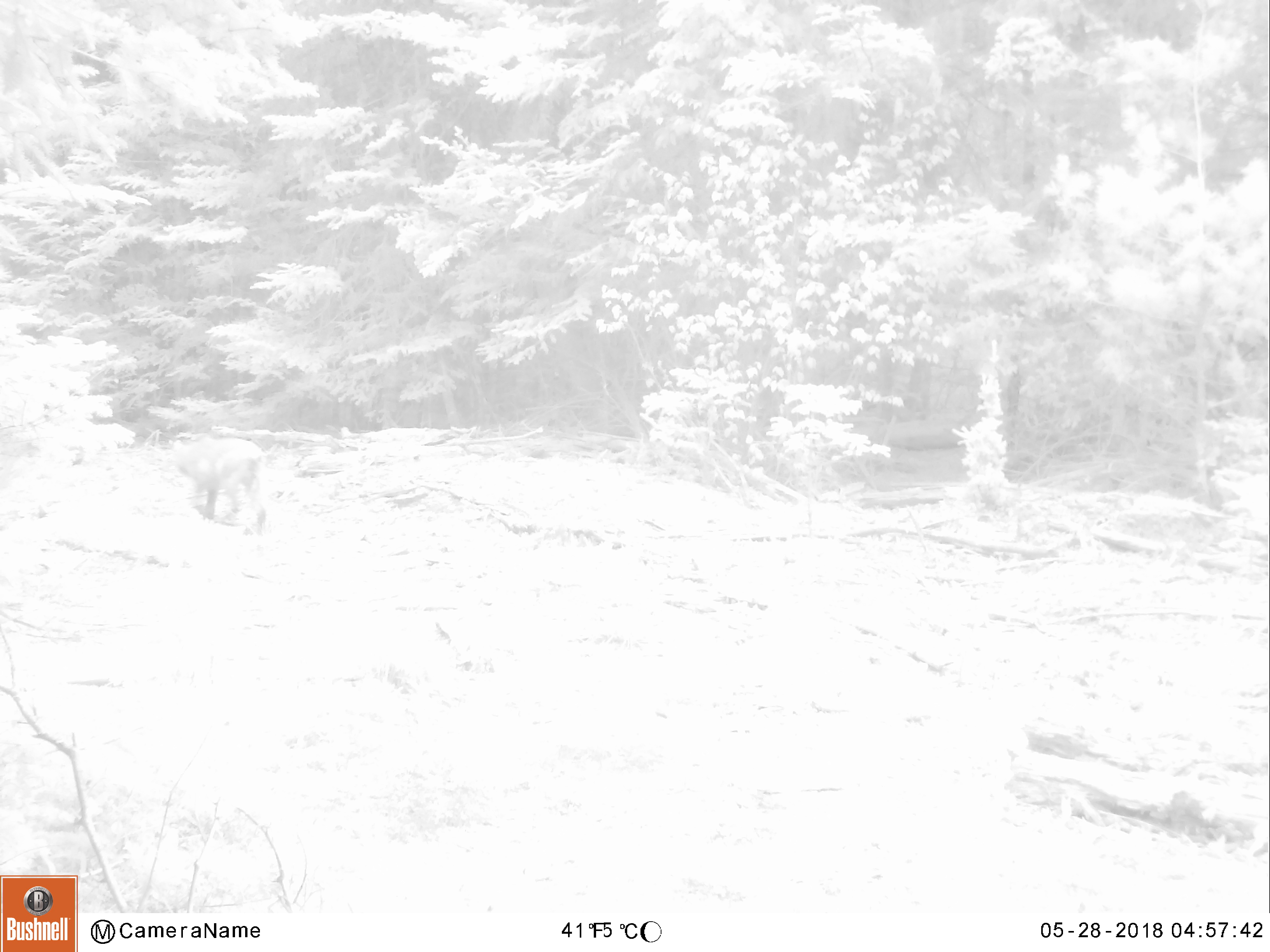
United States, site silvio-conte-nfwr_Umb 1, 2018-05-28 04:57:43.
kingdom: Animalia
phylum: Chordata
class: Mammalia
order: Carnivora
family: Felidae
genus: Lynx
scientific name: Lynx rufus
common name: bobcat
Bobcat (Lynx rufus).